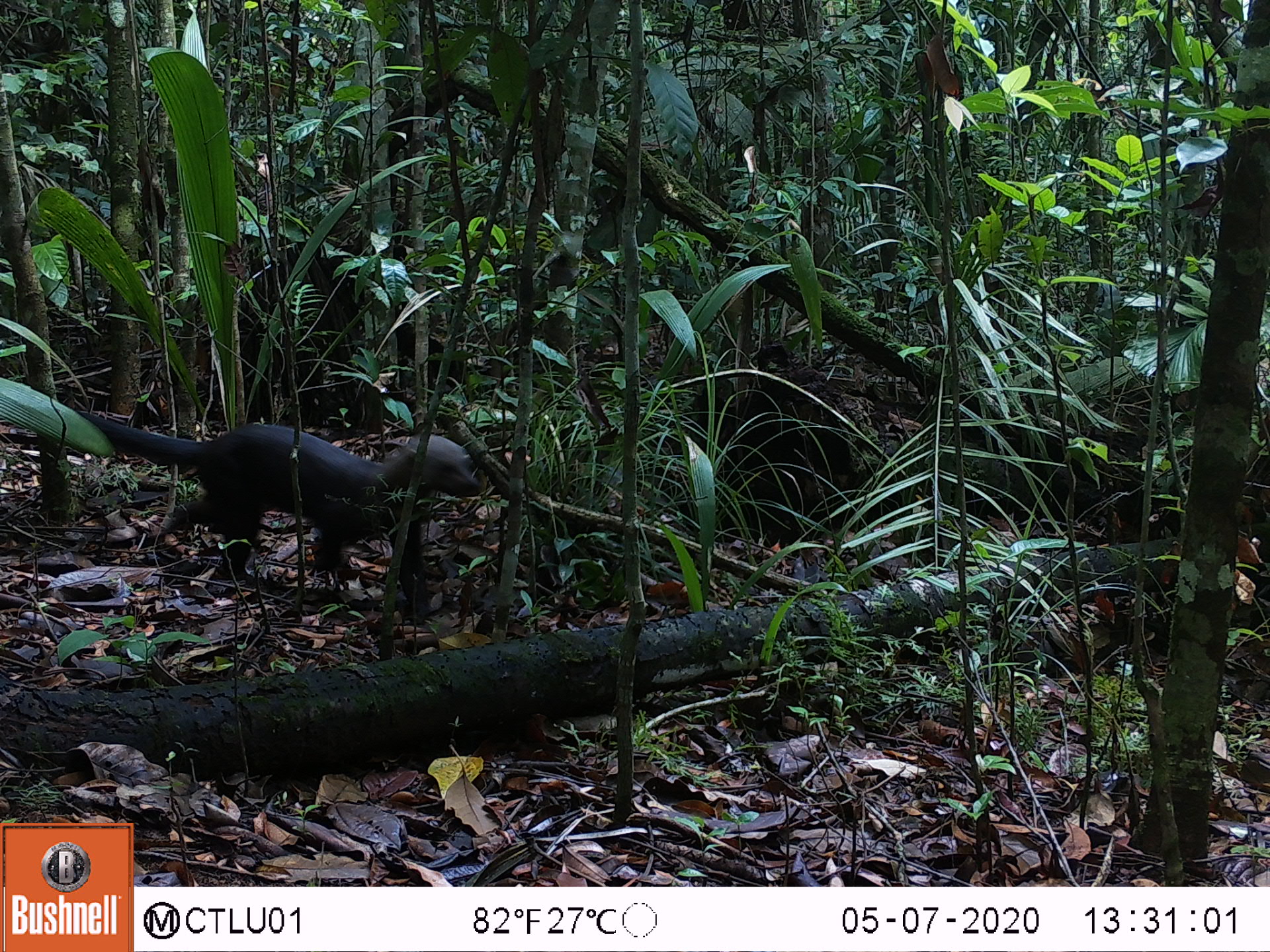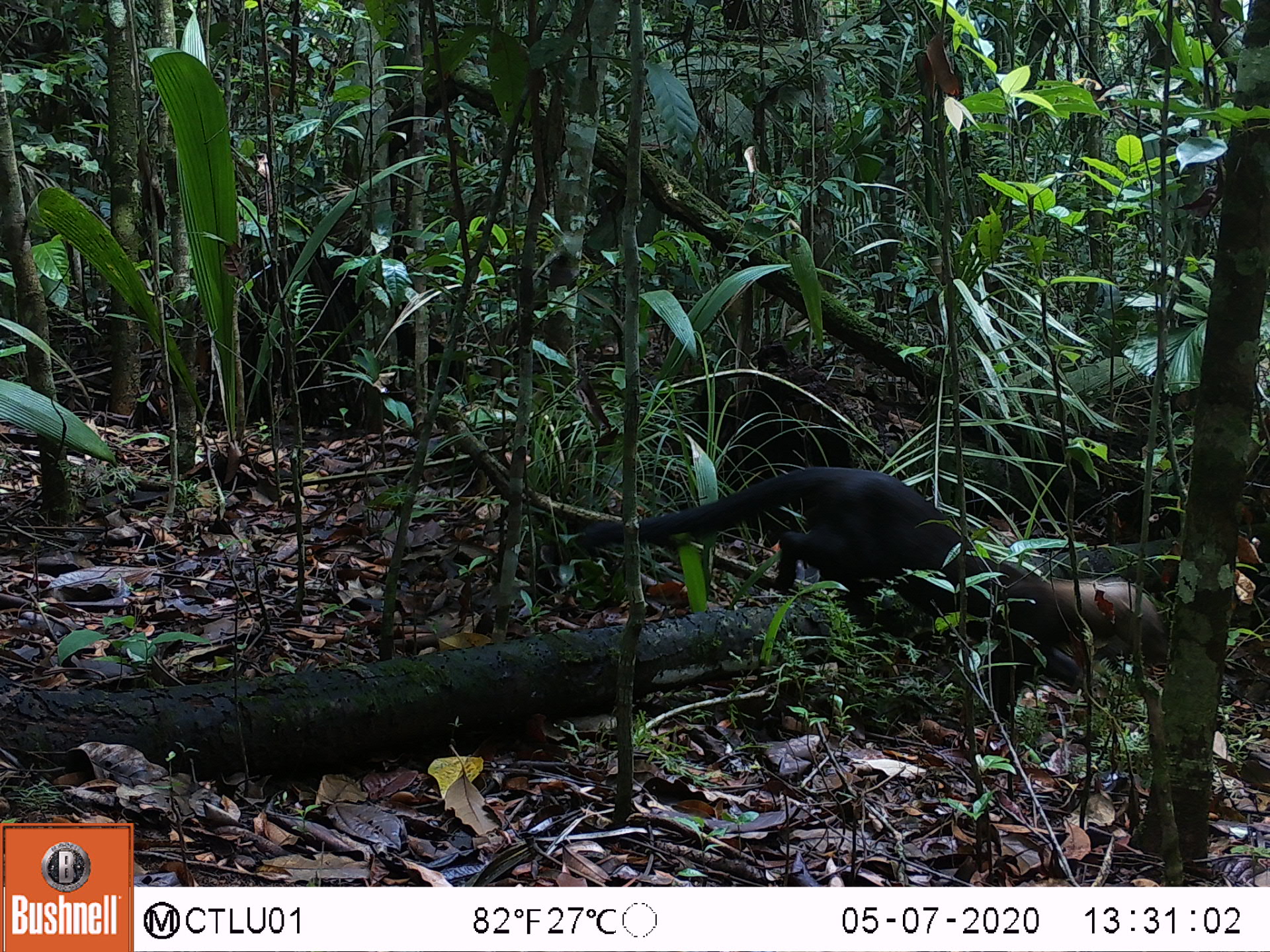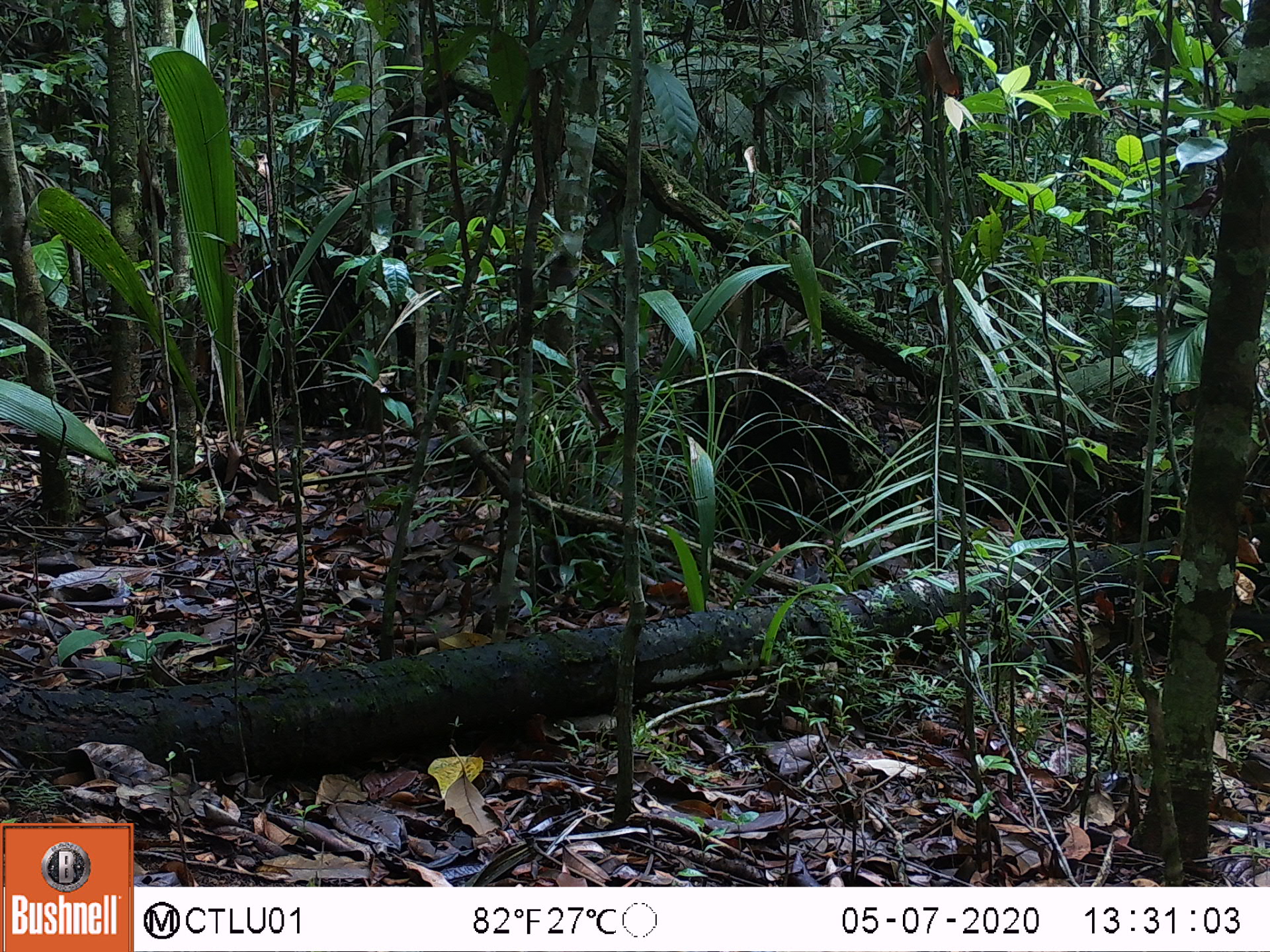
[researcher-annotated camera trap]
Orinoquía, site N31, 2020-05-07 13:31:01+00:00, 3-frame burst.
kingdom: Animalia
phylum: Chordata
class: Mammalia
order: Carnivora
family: Mustelidae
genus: Eira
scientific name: Eira barbara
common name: tayra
Tayra (Eira barbara).